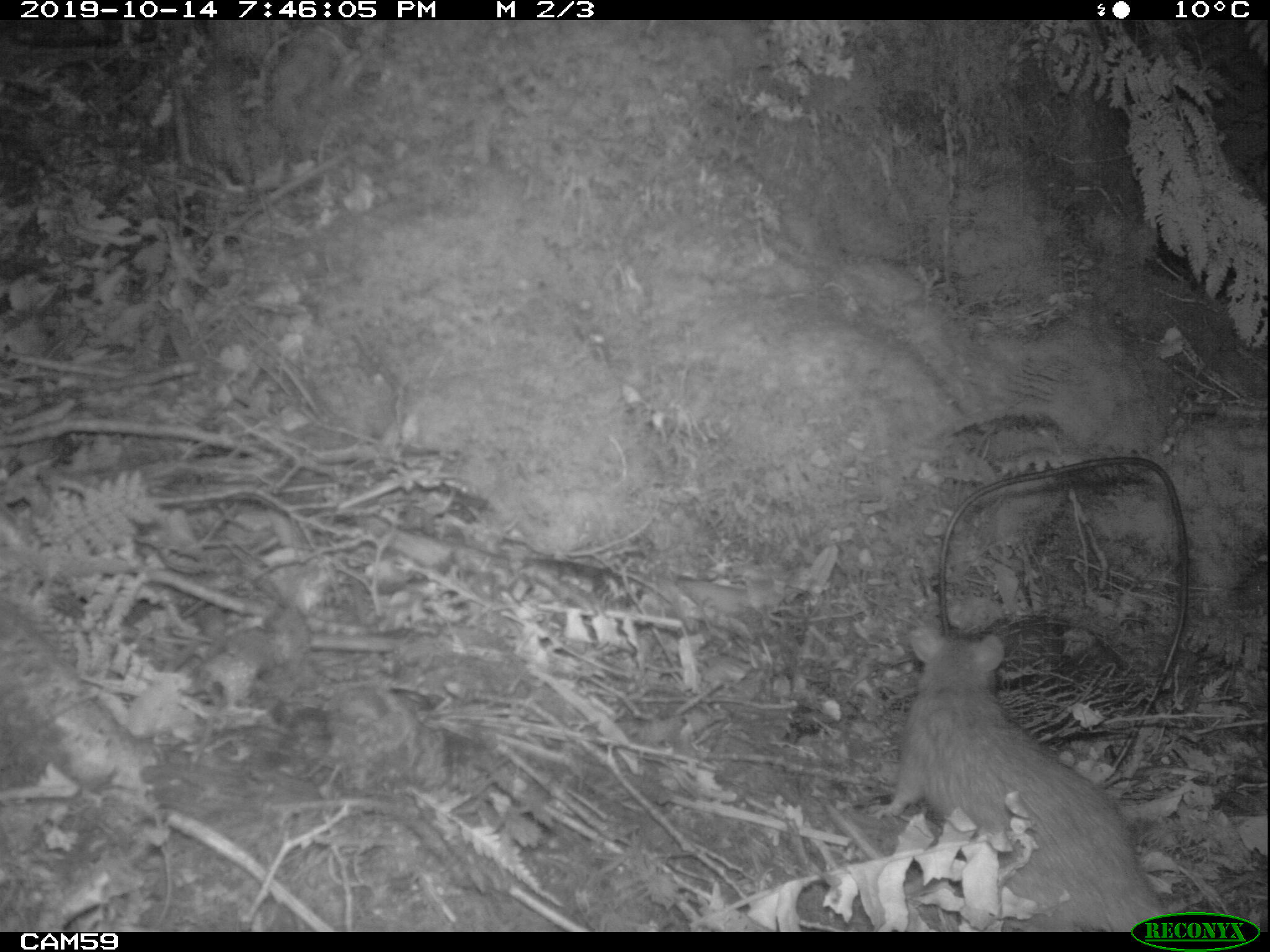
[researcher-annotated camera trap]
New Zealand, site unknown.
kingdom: Animalia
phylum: Chordata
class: Mammalia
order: Rodentia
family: Muridae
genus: Rattus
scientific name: Rattus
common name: rat